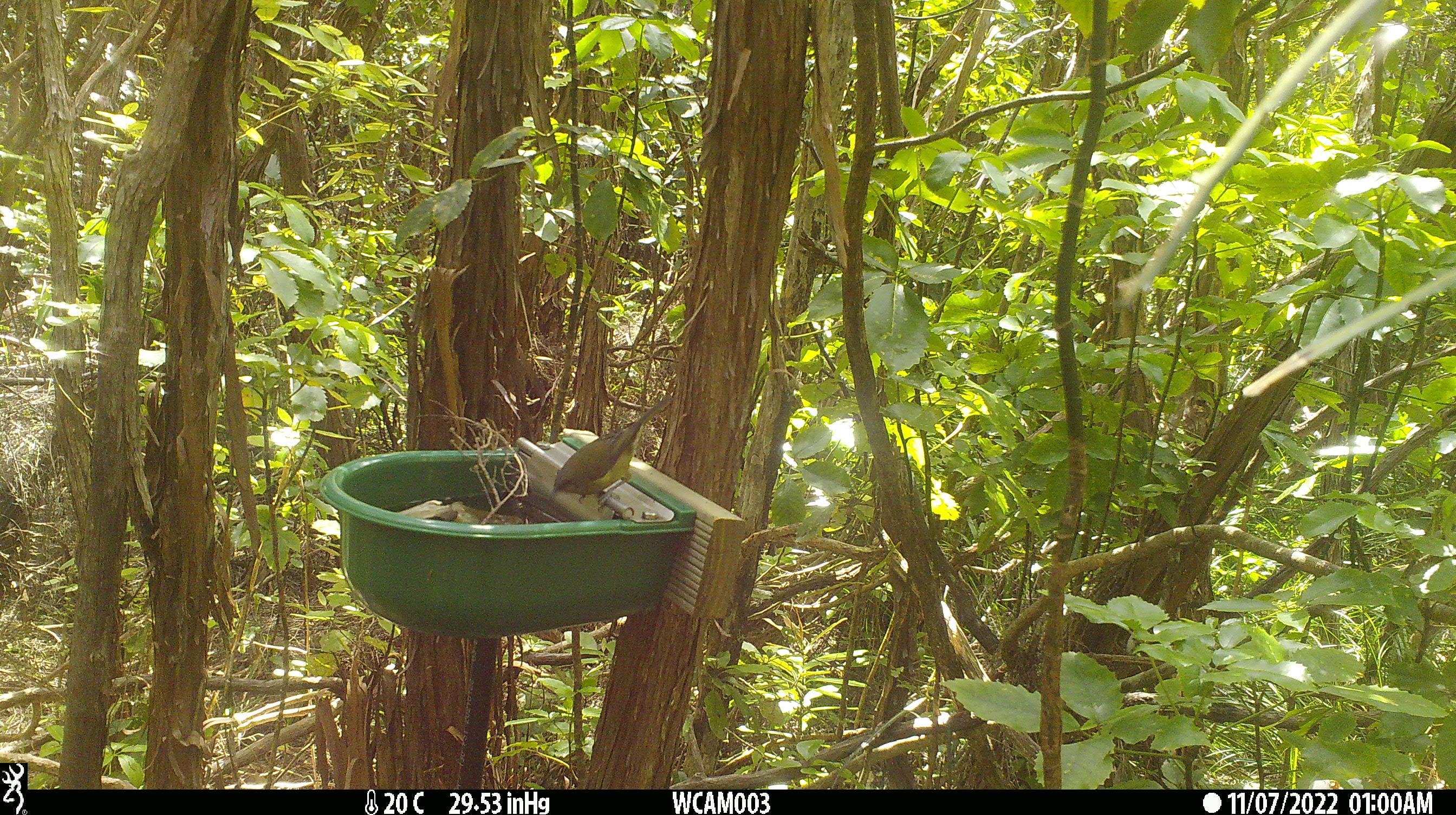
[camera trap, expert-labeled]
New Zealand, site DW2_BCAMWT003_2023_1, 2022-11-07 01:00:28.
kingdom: Animalia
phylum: Chordata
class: Aves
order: Passeriformes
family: Meliphagidae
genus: Anthornis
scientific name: Anthornis melanura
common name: new zealand bellbird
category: bellbird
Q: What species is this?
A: Bellbird (new zealand bellbird) (Anthornis melanura).